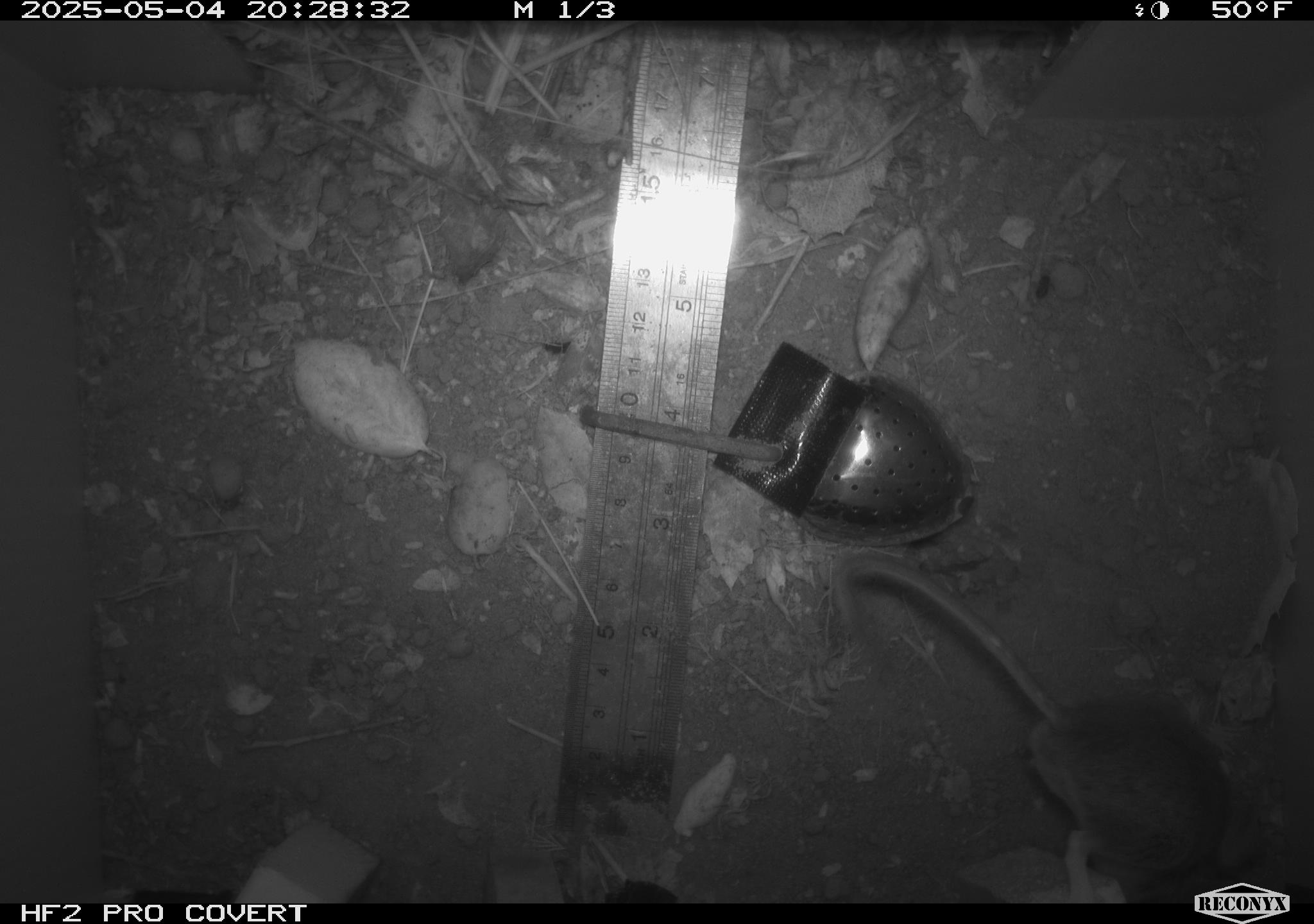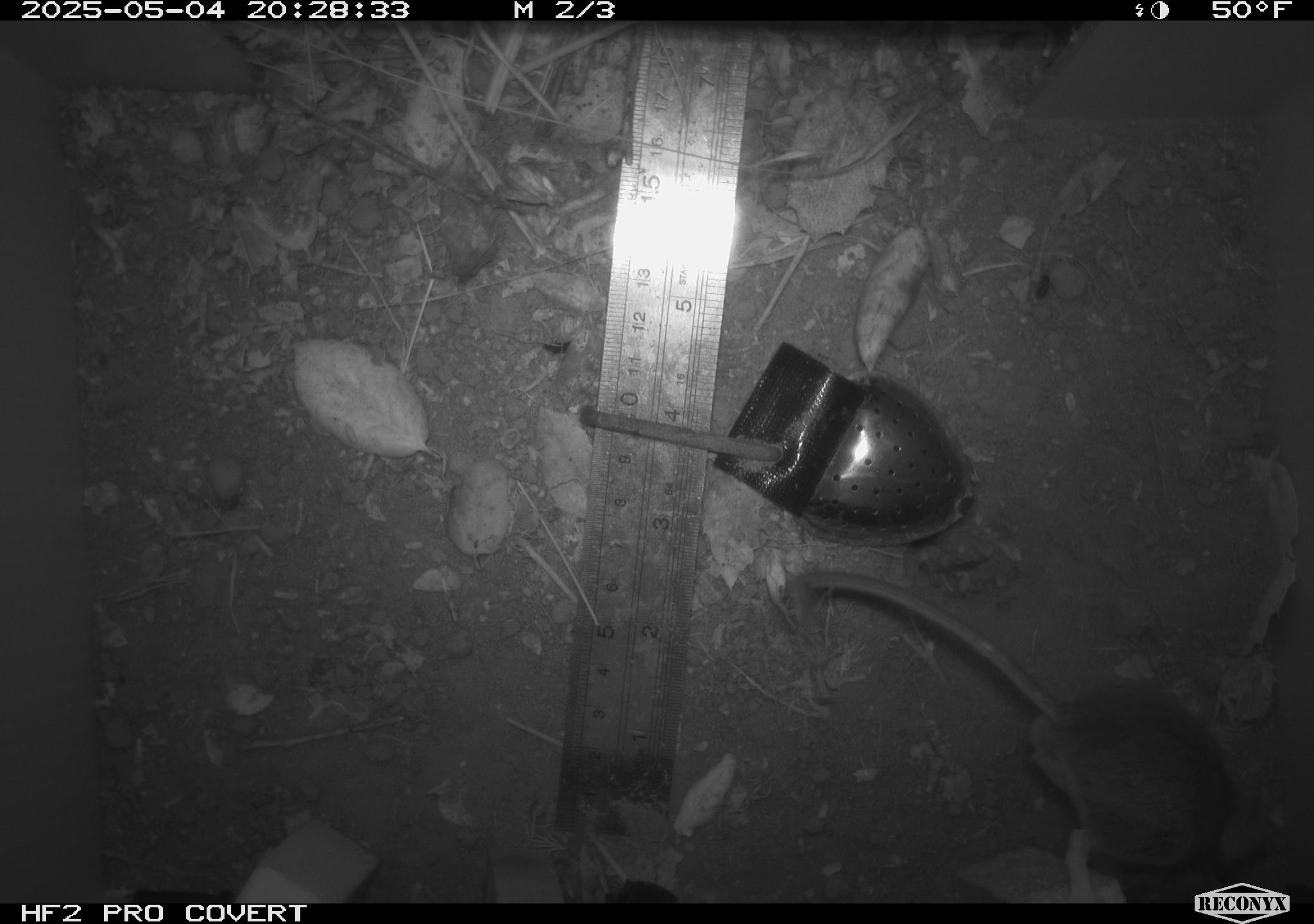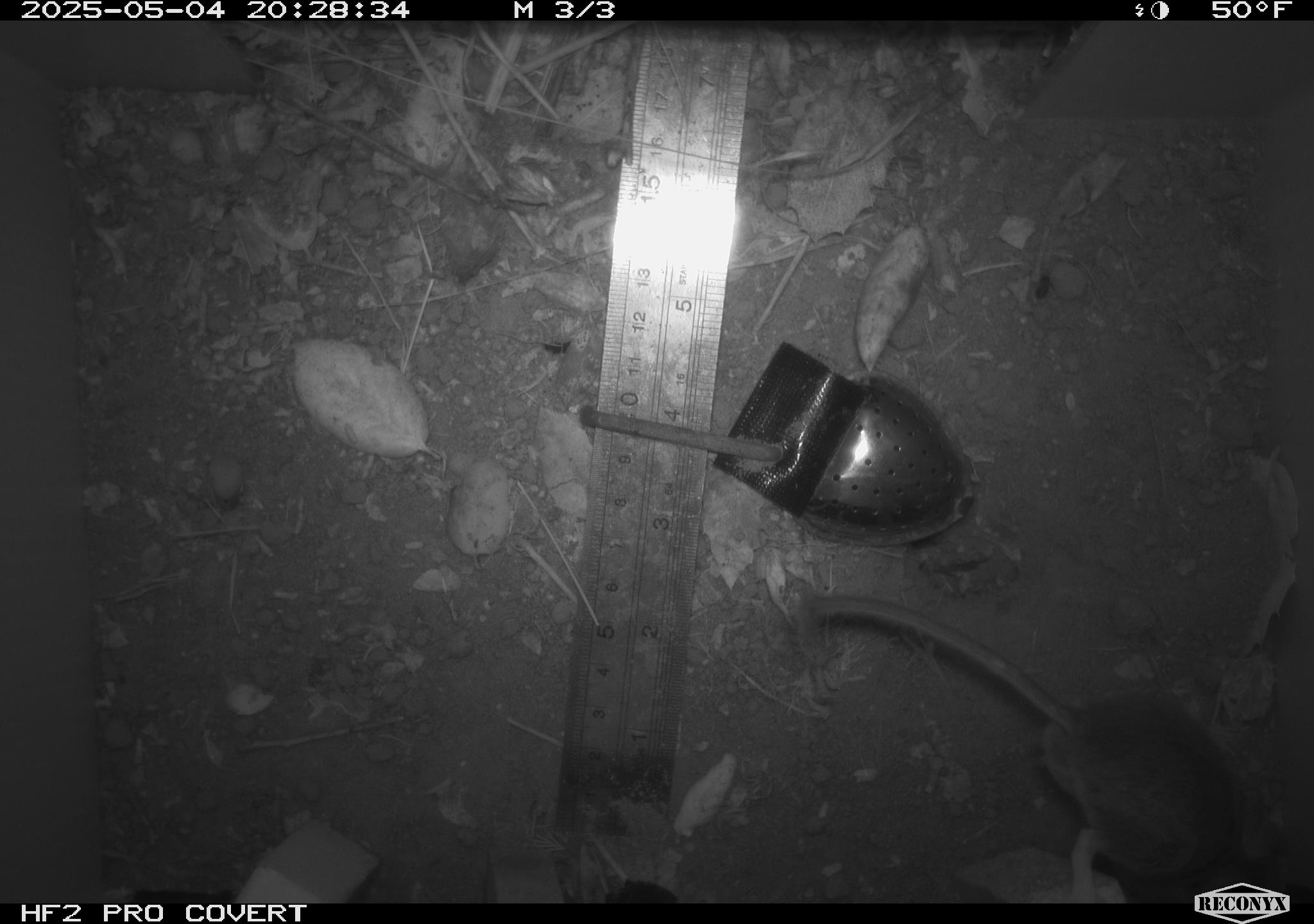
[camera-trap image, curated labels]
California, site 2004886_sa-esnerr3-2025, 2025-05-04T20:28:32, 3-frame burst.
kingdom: Animalia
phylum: Chordata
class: Mammalia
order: Rodentia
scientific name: Rodentia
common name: rodent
Rodent (Rodentia).